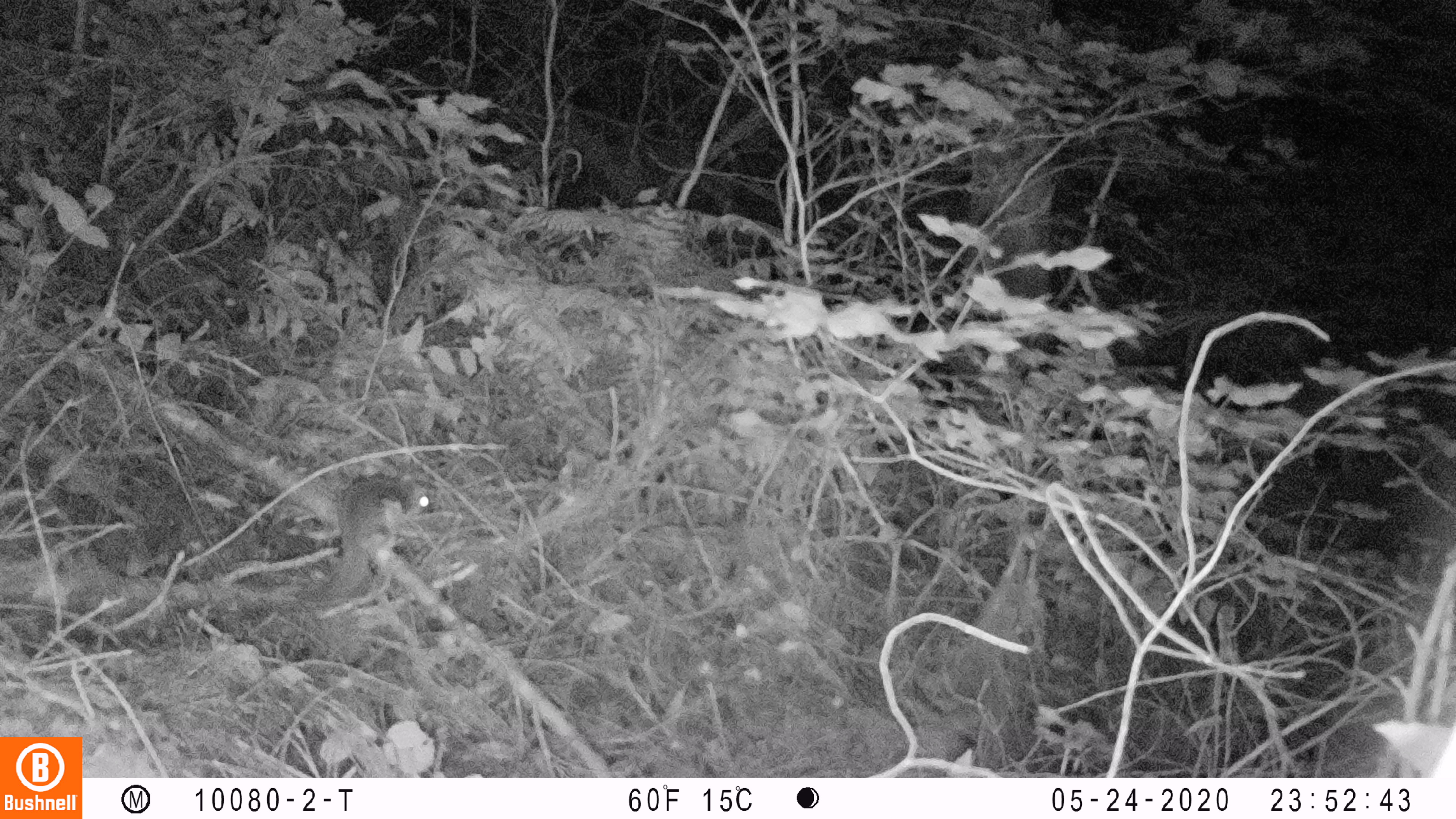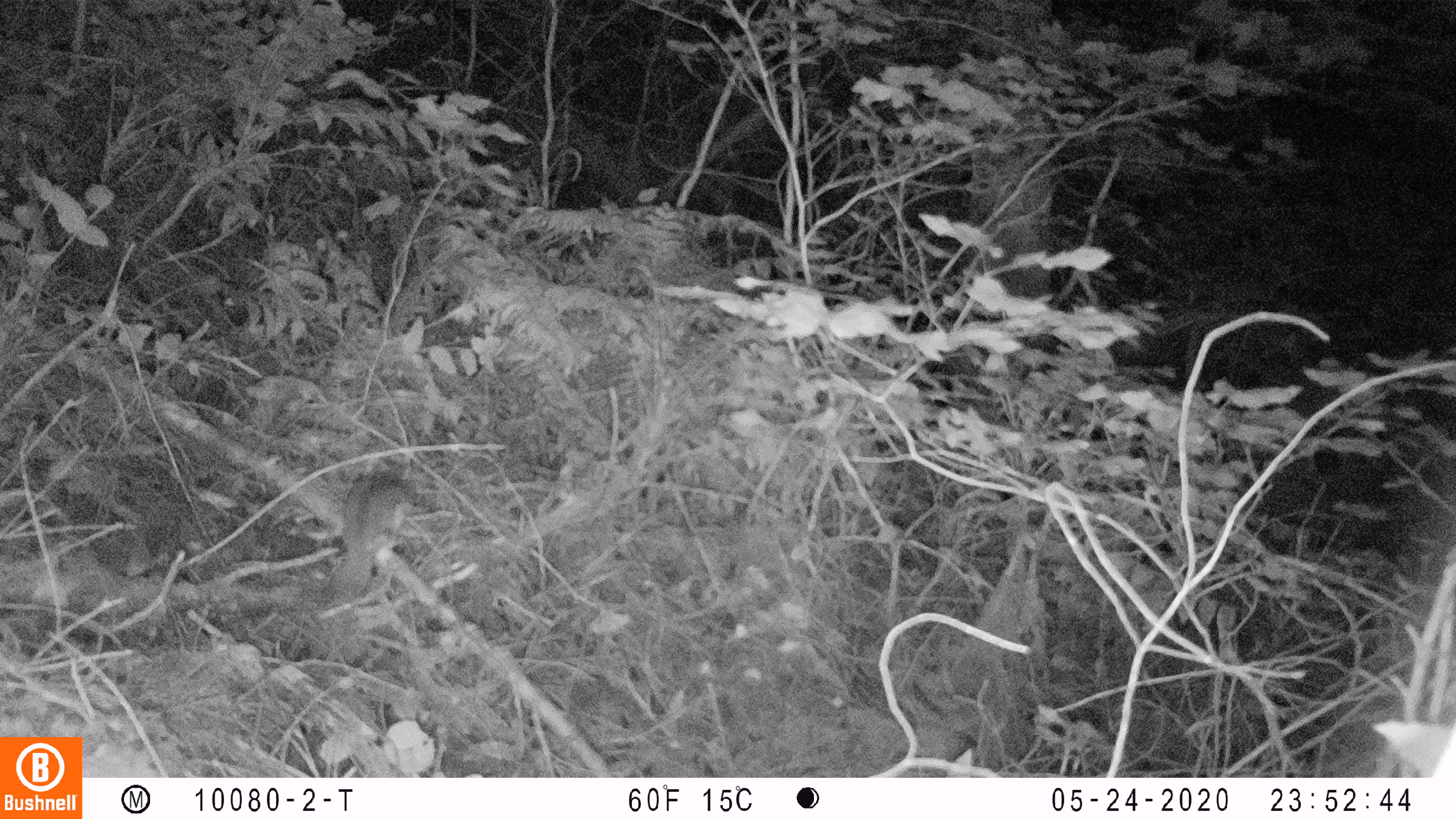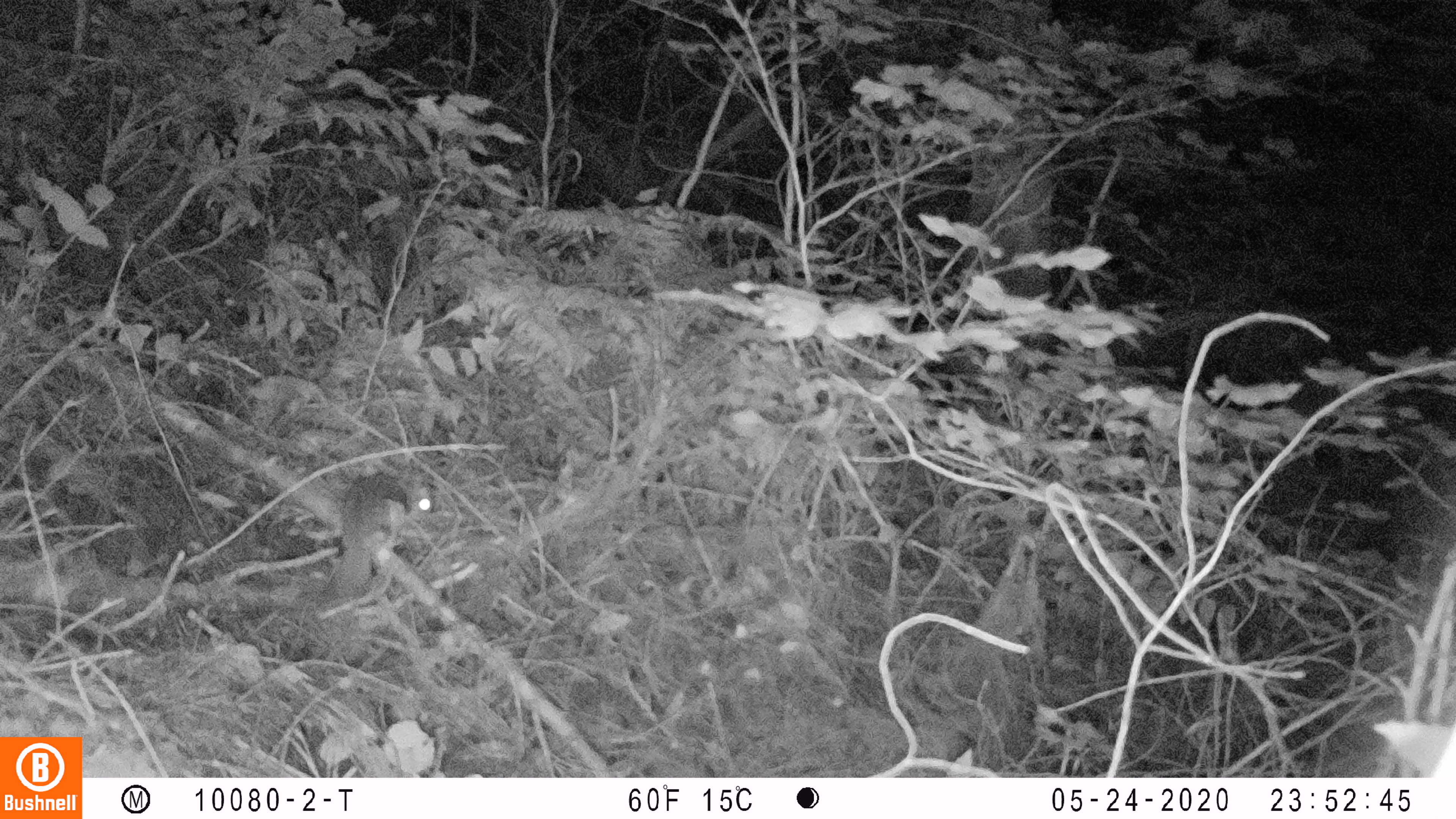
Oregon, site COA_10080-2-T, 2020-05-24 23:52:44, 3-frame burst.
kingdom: Animalia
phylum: Chordata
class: Mammalia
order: Rodentia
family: Sciuridae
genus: Glaucomys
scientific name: Glaucomys oregonensis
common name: humboldt's flying squirrel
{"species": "humboldt's flying squirrel (Glaucomys oregonensis)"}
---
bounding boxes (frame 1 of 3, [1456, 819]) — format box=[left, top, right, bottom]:
humboldt's flying squirrel: box=[293, 473, 439, 611]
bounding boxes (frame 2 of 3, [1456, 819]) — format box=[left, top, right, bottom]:
humboldt's flying squirrel: box=[322, 463, 427, 602]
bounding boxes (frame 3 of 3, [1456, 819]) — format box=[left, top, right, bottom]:
humboldt's flying squirrel: box=[310, 463, 441, 611]